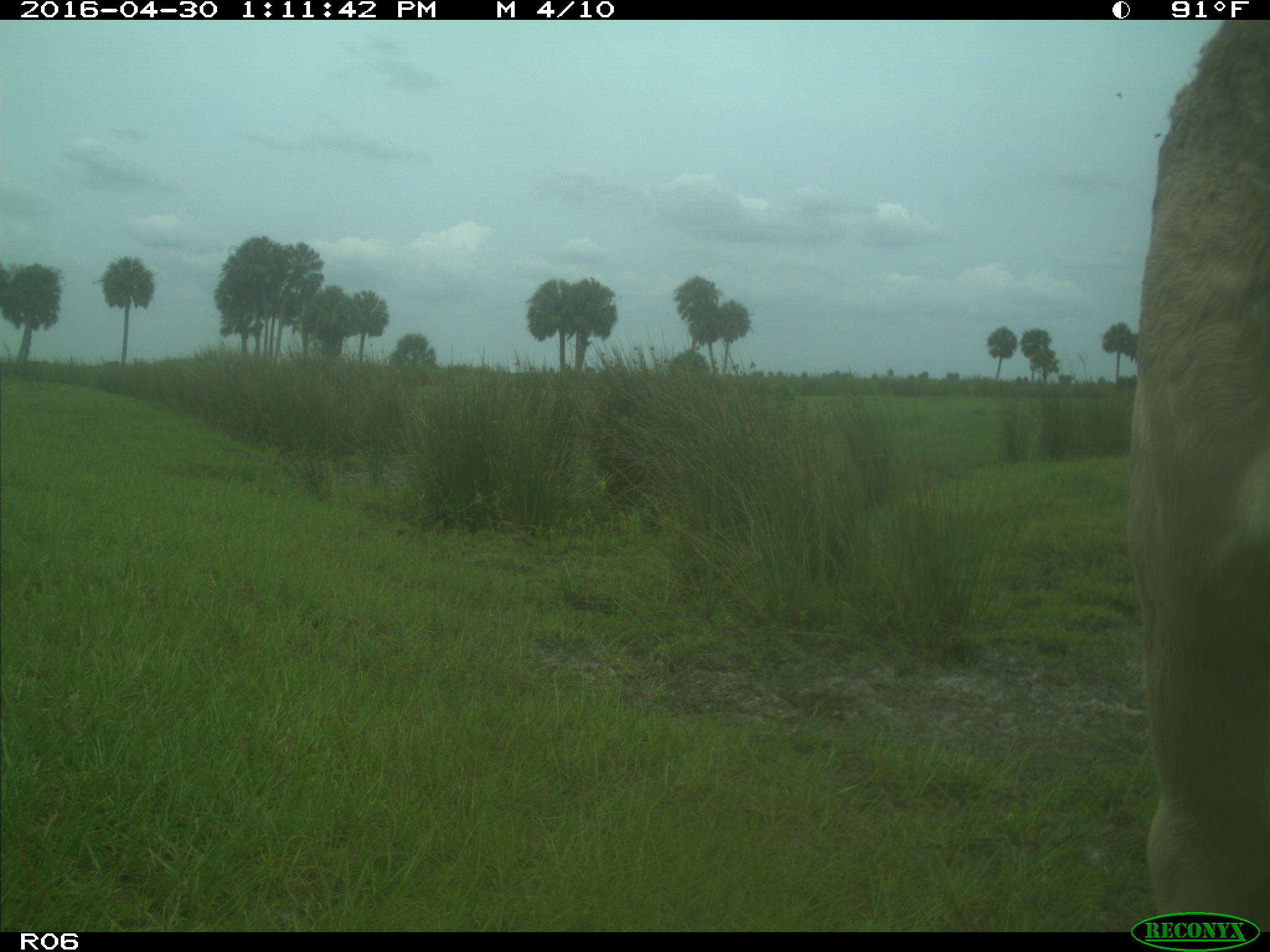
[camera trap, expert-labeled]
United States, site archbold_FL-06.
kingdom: Animalia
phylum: Chordata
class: Mammalia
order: Artiodactyla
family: Bovidae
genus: Bos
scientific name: Bos taurus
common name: domestic cow